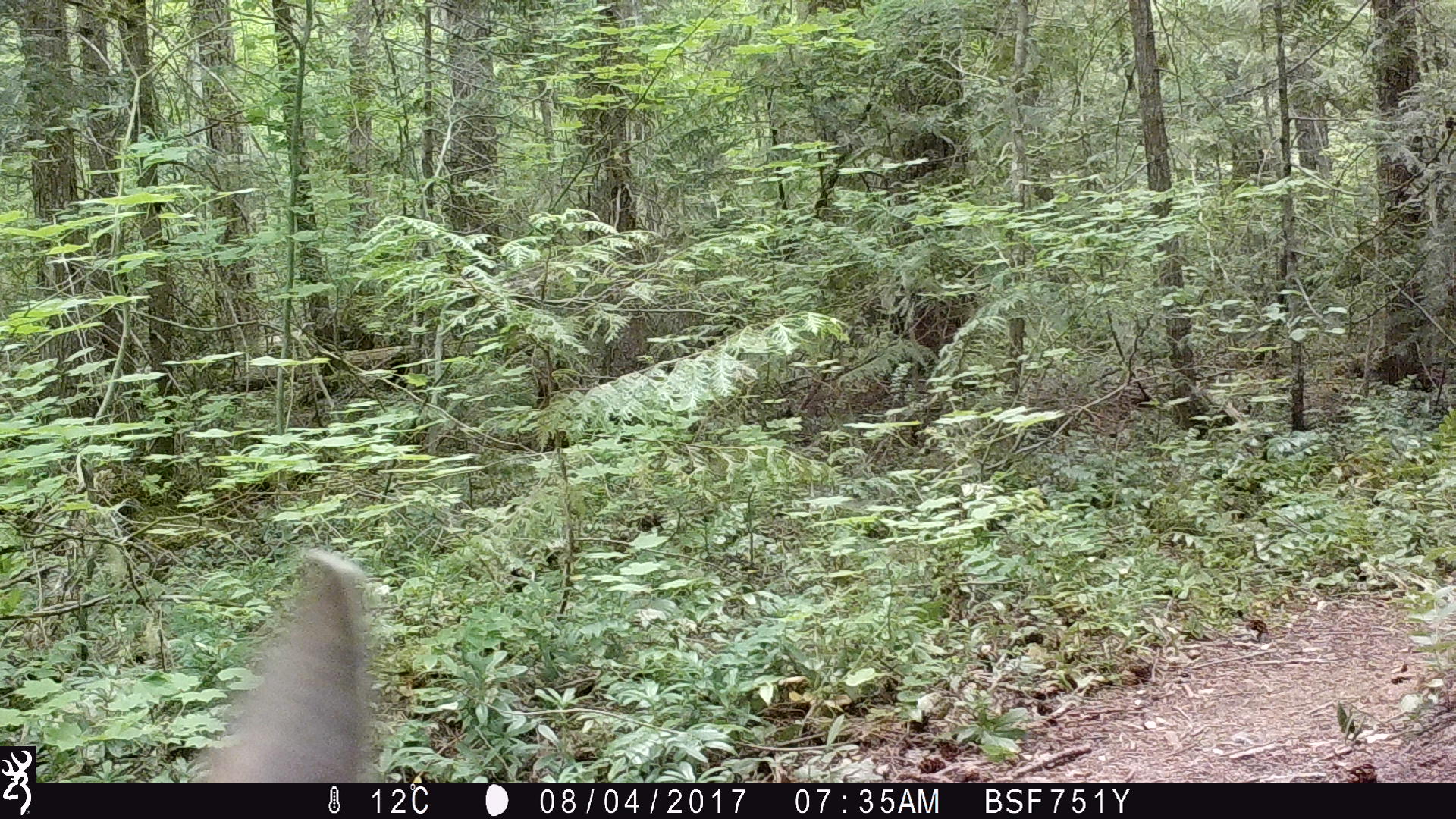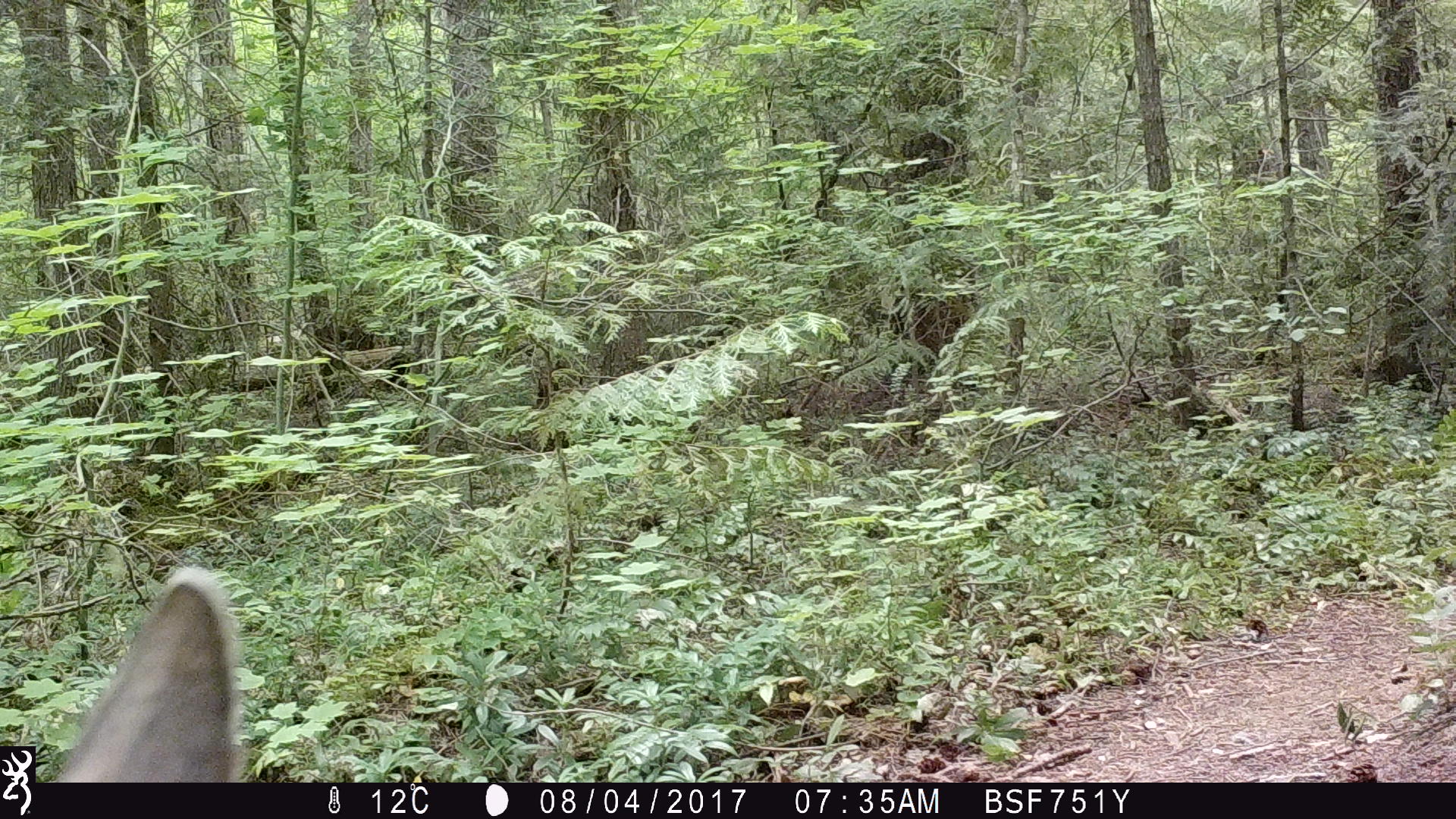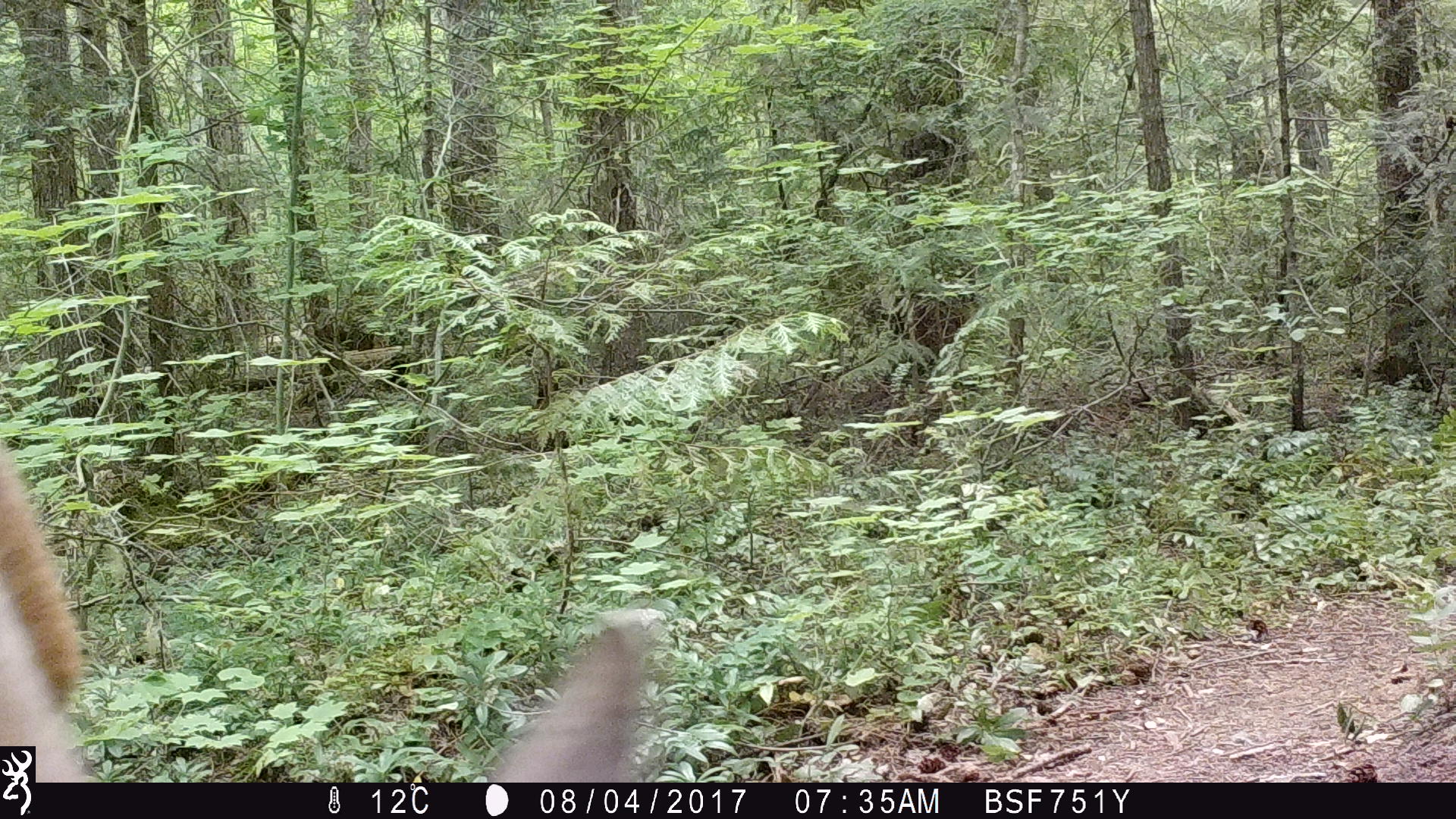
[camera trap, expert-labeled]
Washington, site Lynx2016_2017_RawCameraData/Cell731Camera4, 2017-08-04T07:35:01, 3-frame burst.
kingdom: Animalia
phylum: Chordata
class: Mammalia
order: Artiodactyla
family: Cervidae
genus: Odocoileus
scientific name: Odocoileus hemionus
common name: mule deer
Odocoileus hemionus (mule deer). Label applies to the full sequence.